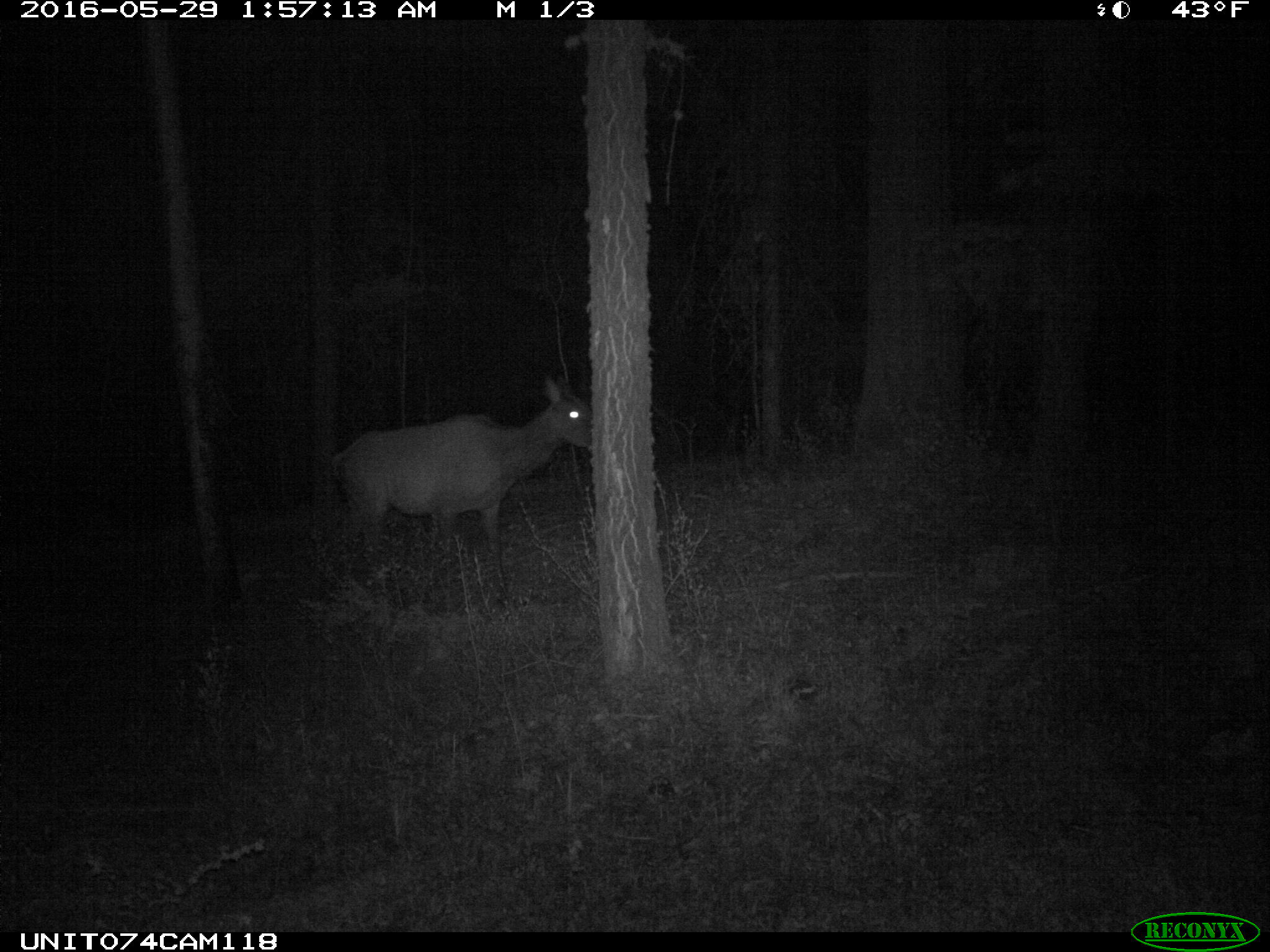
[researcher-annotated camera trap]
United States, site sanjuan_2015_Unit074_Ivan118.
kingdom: Animalia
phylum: Chordata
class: Mammalia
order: Artiodactyla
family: Cervidae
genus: Cervus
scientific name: Cervus elaphus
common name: red deer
Cervus elaphus (red deer).